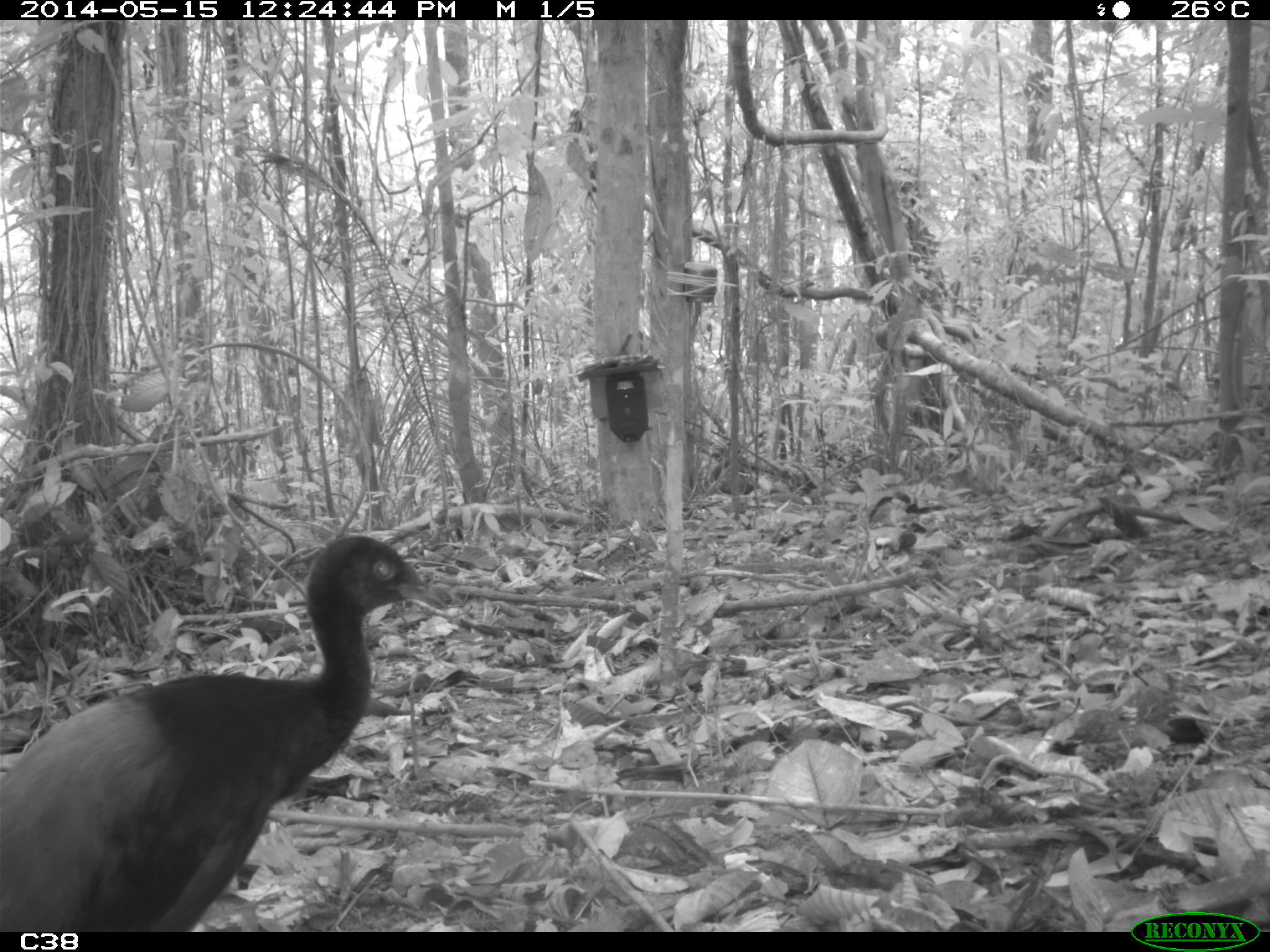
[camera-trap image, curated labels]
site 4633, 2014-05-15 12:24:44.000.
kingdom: Animalia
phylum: Chordata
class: Aves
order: Gruiformes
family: Psophiidae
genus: Psophia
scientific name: Psophia crepitans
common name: gray-winged trumpeter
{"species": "Psophia crepitans (gray-winged trumpeter)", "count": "6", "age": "adult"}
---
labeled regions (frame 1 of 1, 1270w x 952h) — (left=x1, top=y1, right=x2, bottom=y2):
psophia crepitans: (left=0, top=532, right=449, bottom=932)